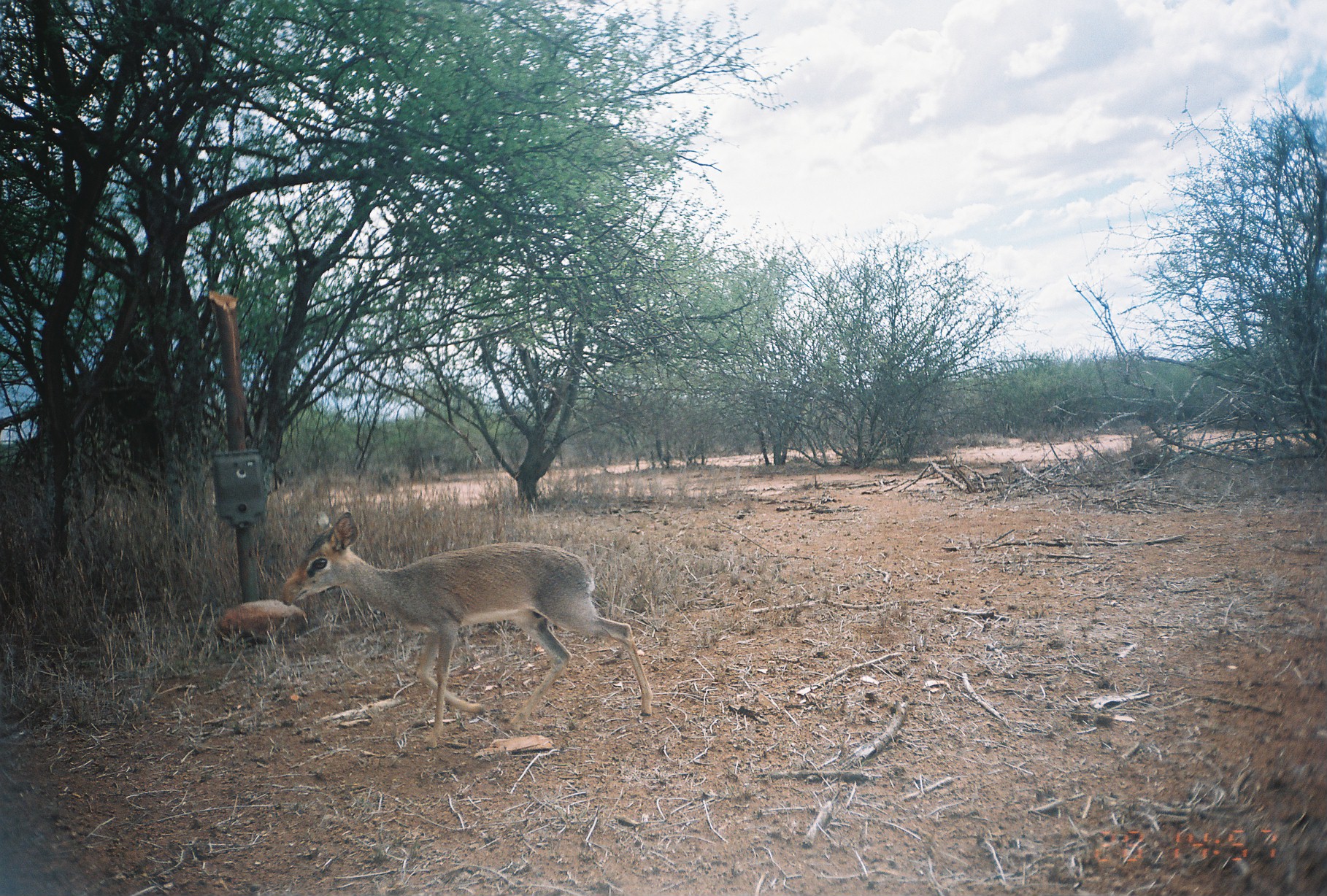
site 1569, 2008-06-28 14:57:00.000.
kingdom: Animalia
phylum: Chordata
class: Mammalia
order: Artiodactyla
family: Bovidae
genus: Madoqua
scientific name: Madoqua guentheri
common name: günther's dik-dik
Madoqua guentheri (günther's dik-dik), count 1.